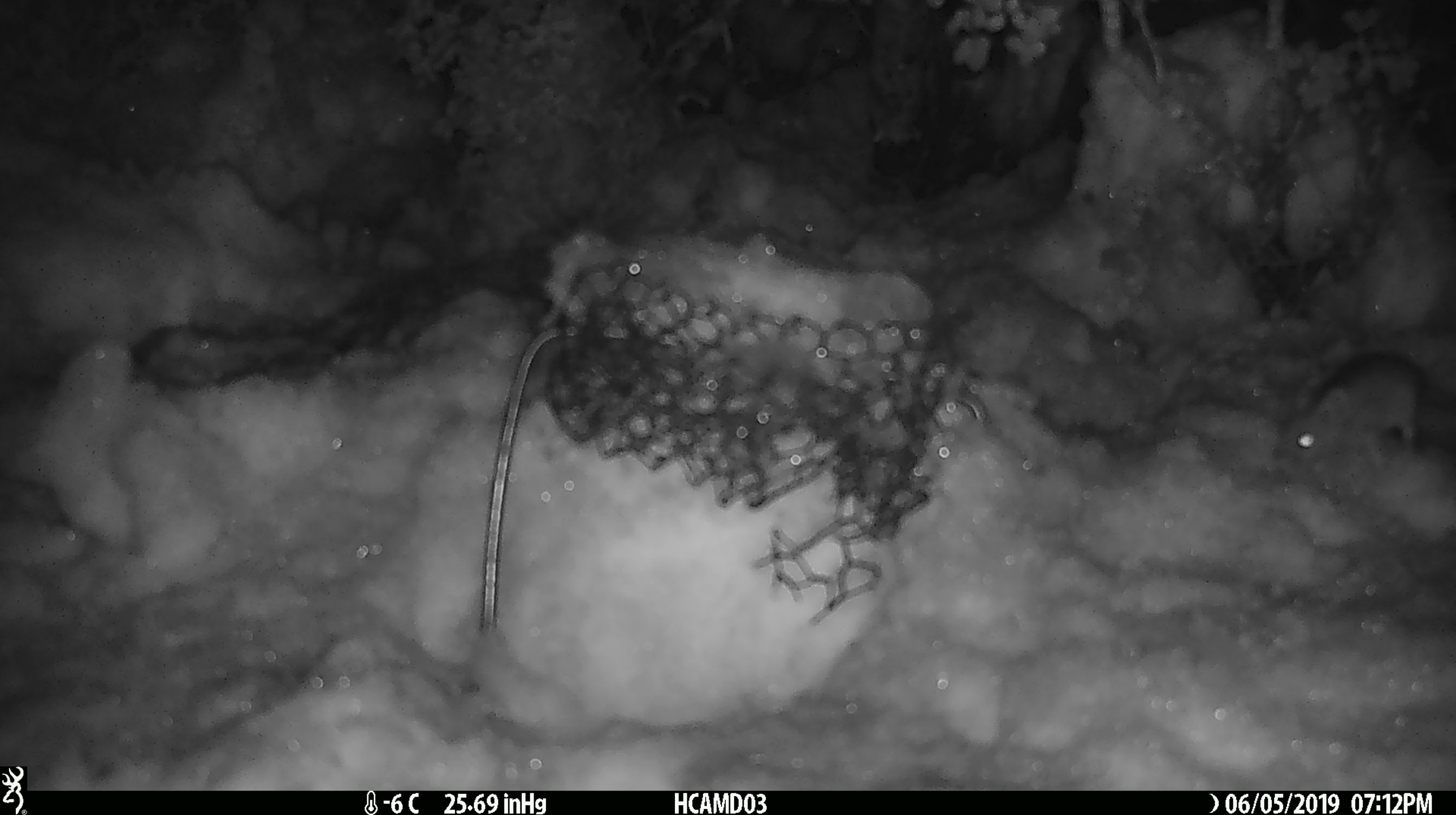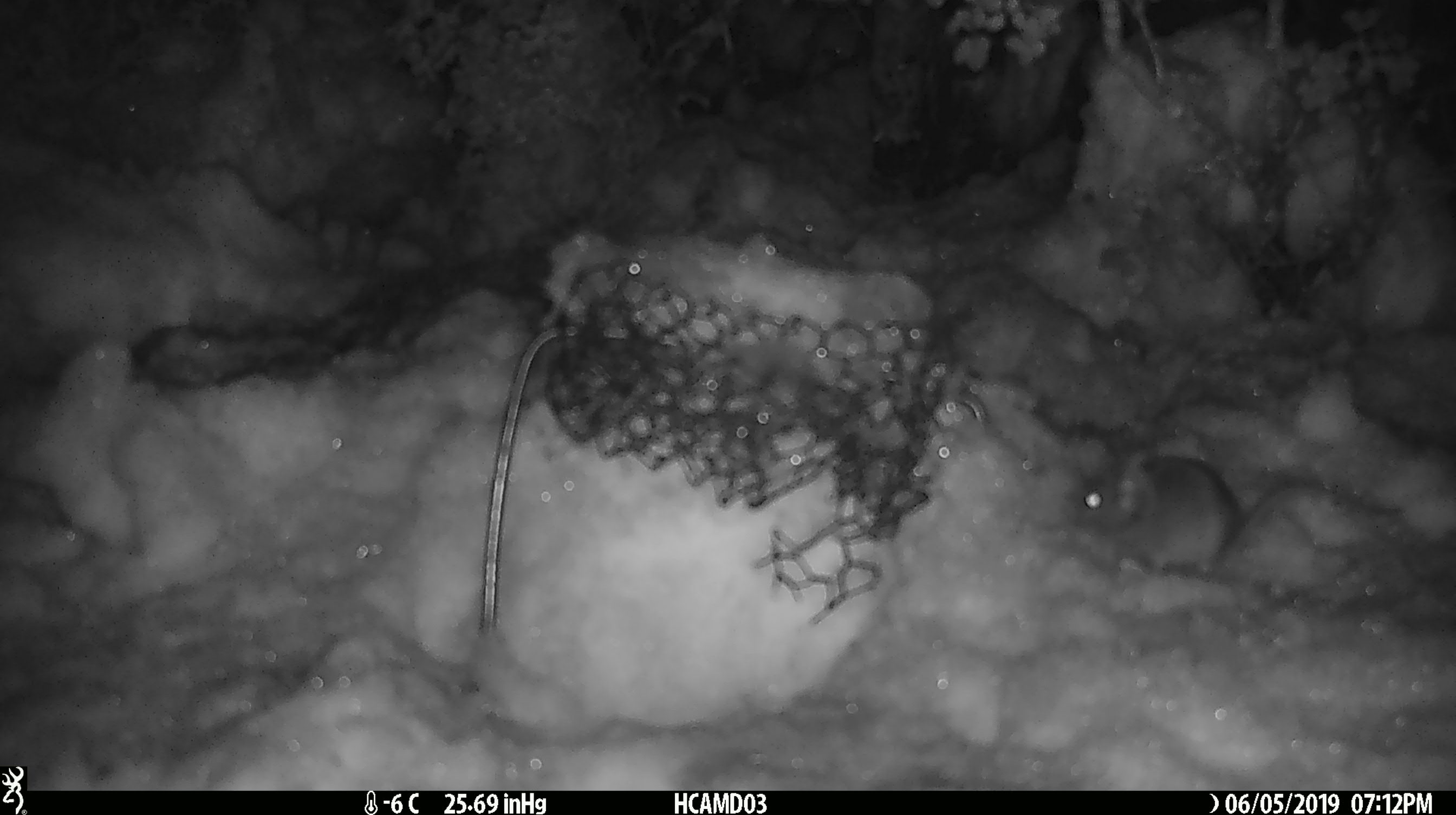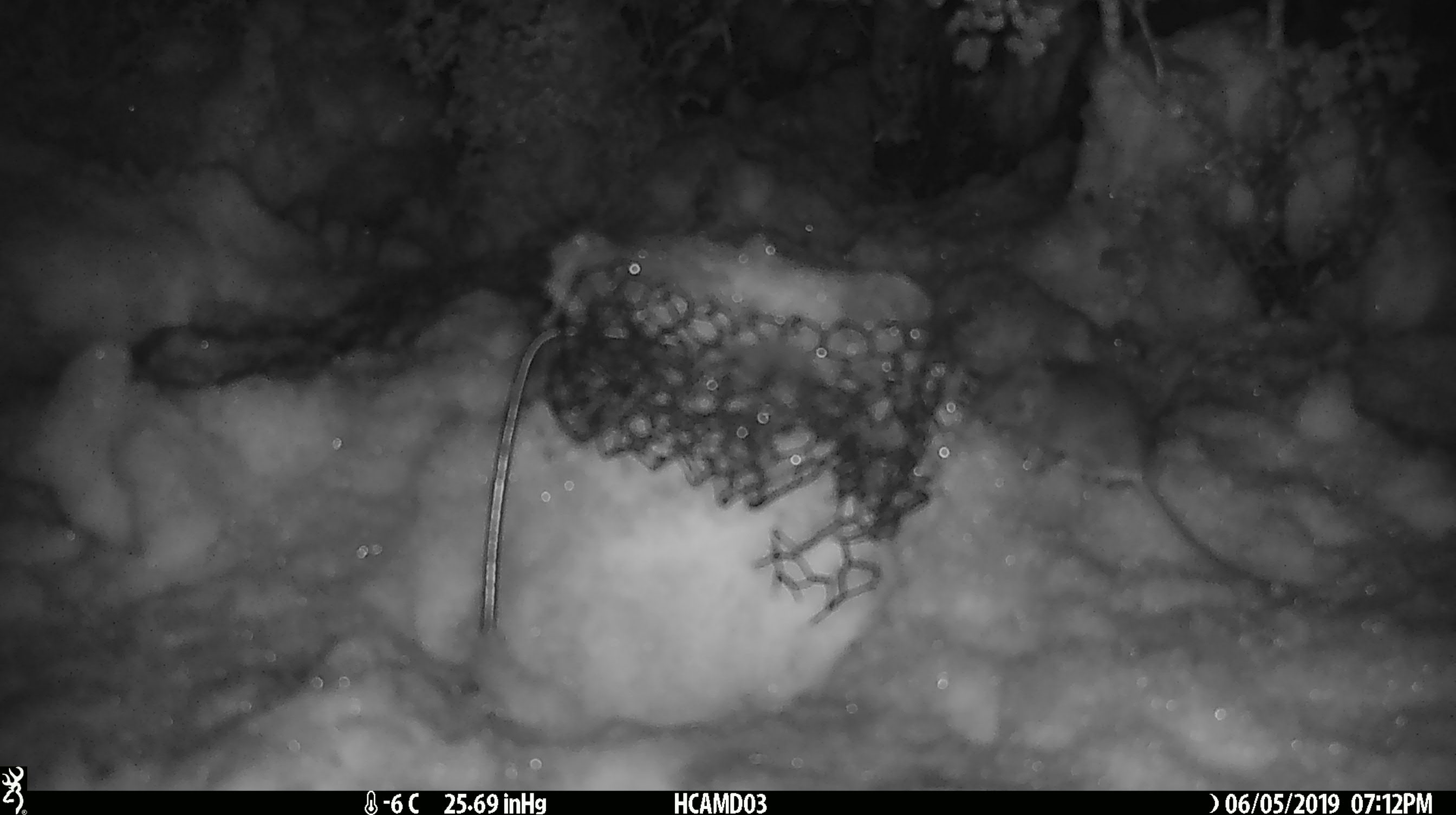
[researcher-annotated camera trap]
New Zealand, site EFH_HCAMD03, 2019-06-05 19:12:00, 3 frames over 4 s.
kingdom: Animalia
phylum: Chordata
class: Mammalia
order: Rodentia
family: Muridae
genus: Mus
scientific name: Mus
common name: mouse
Mouse (Mus).